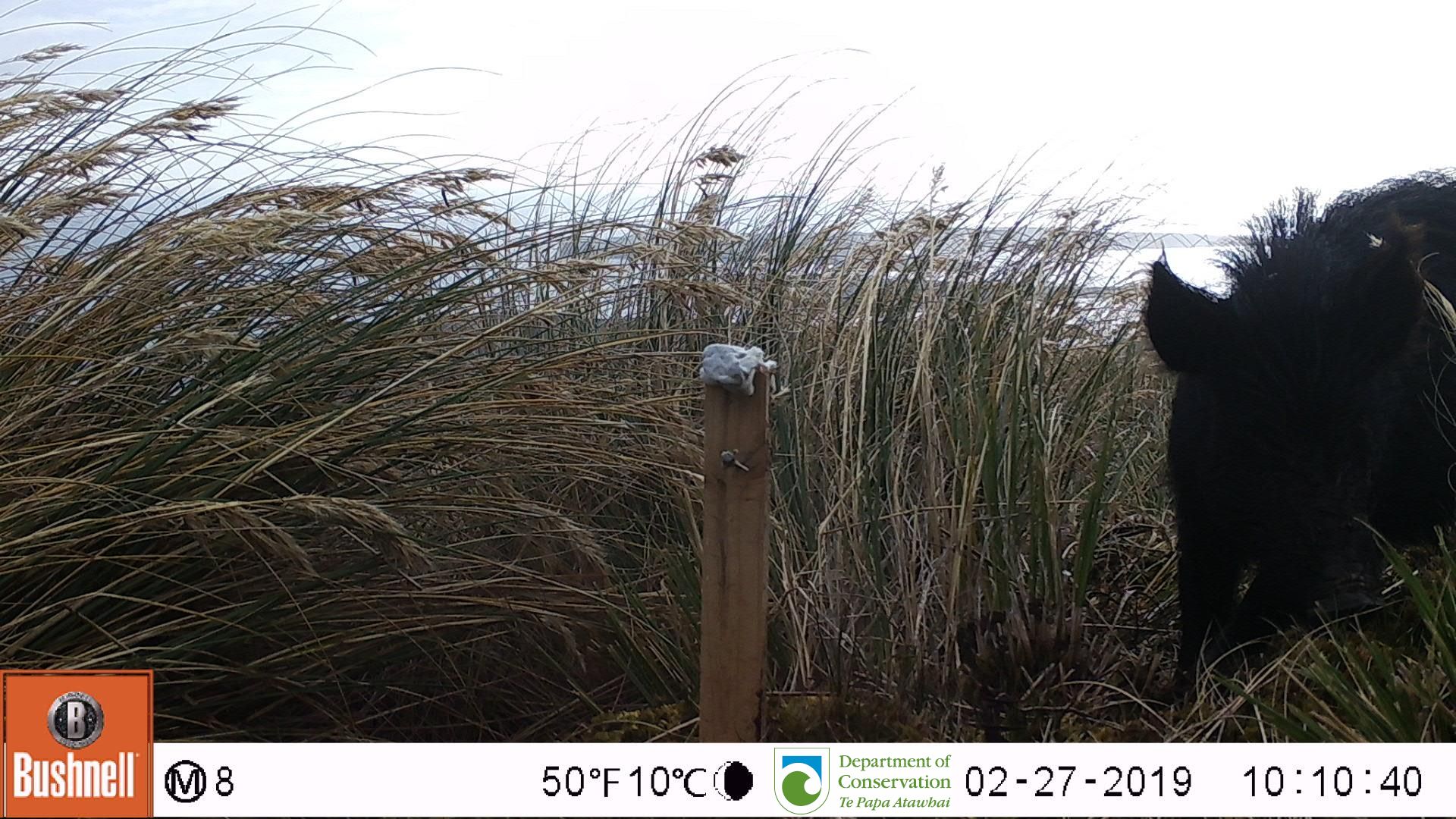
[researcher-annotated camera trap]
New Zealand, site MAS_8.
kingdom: Animalia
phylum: Chordata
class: Mammalia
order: Artiodactyla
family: Suidae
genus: Sus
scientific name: Sus scrofa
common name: pig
Pig (Sus scrofa).